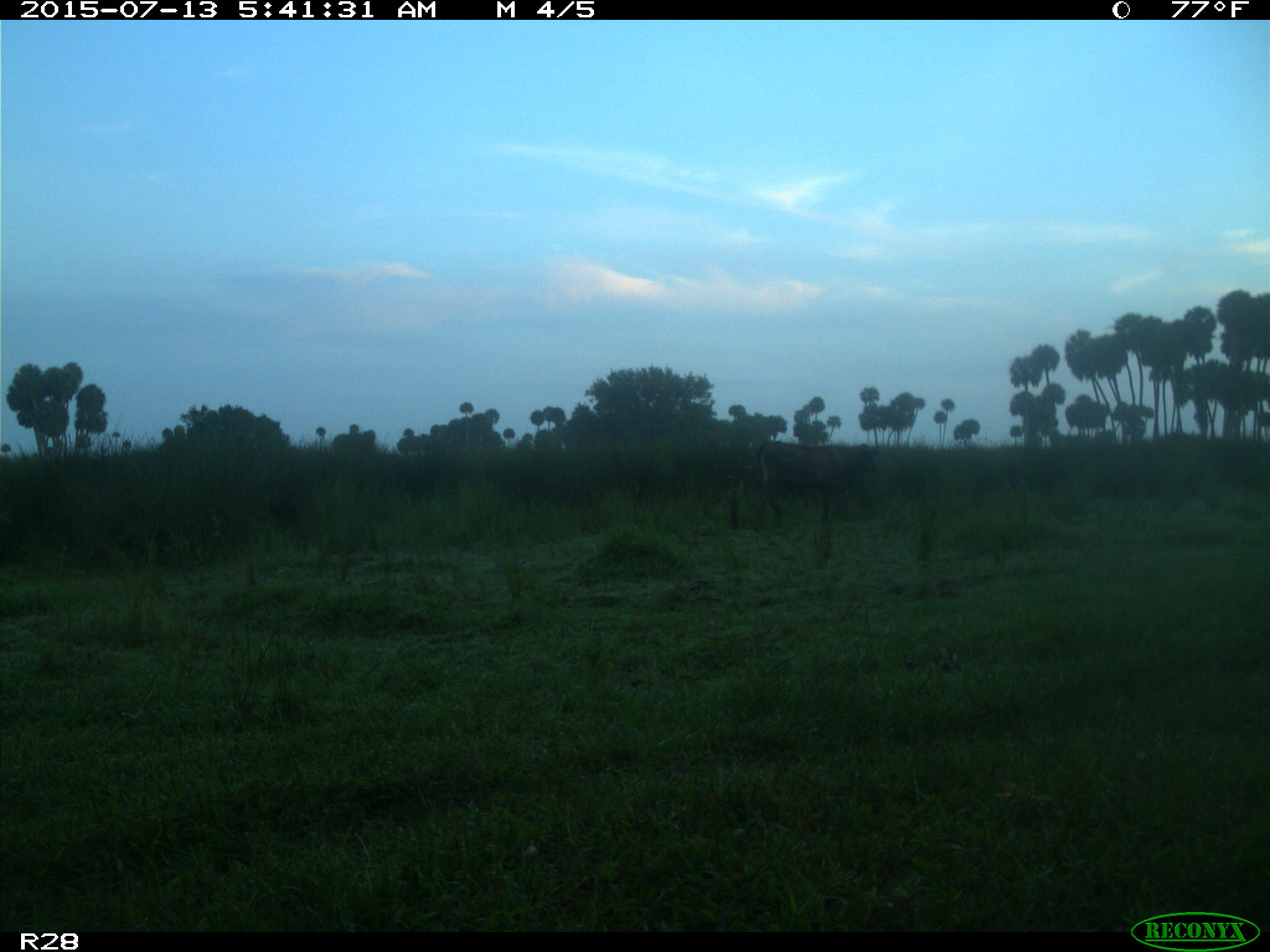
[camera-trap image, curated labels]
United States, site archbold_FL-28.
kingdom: Animalia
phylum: Chordata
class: Mammalia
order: Artiodactyla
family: Bovidae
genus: Bos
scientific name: Bos taurus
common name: domestic cow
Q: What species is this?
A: Bos taurus (domestic cow).